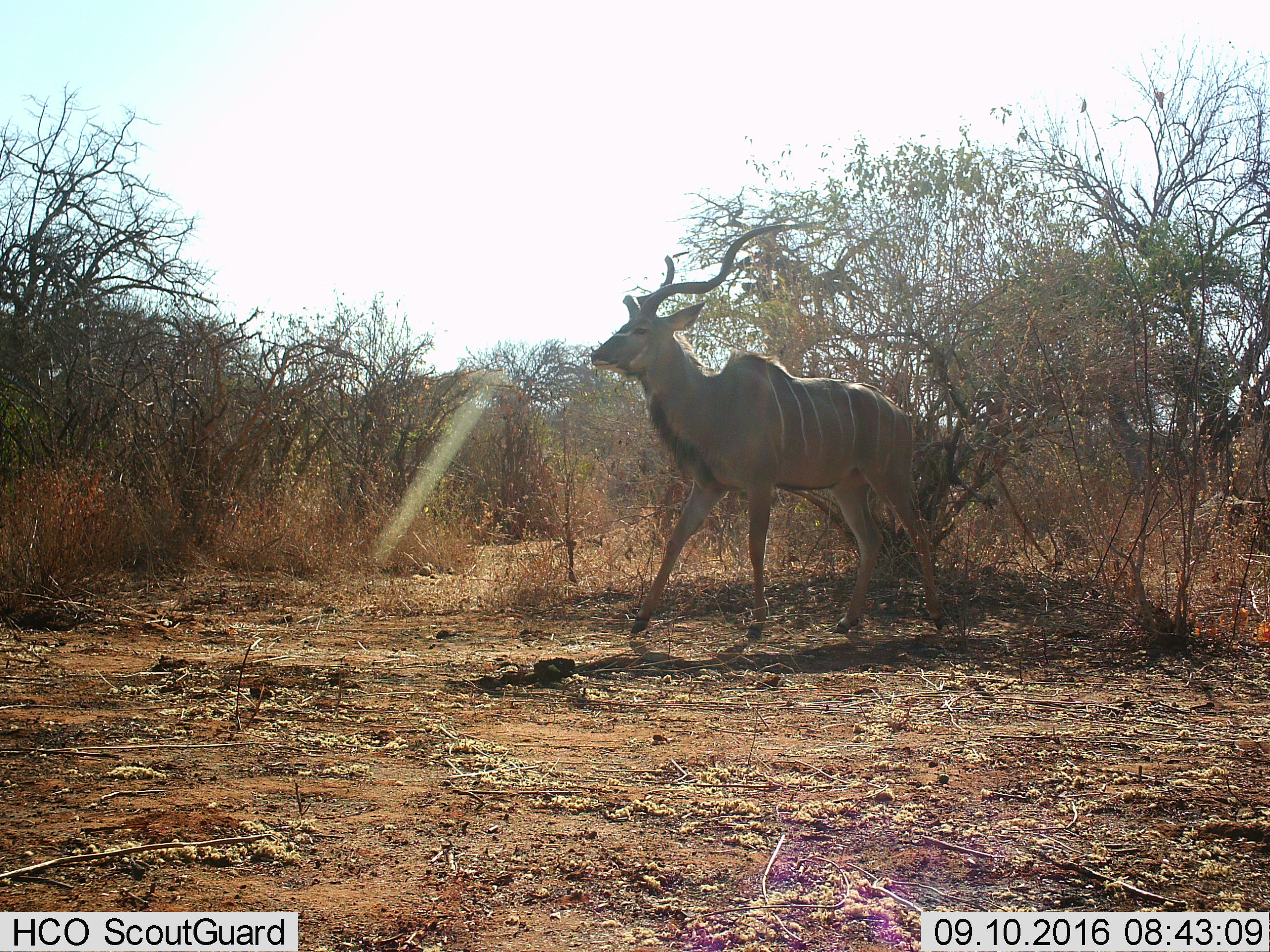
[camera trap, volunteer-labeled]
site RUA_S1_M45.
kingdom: Animalia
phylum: Chordata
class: Mammalia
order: Artiodactyla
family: Bovidae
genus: Tragelaphus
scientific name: Tragelaphus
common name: kudu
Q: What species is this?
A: Kudu (Tragelaphus).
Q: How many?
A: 1.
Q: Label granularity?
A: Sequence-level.